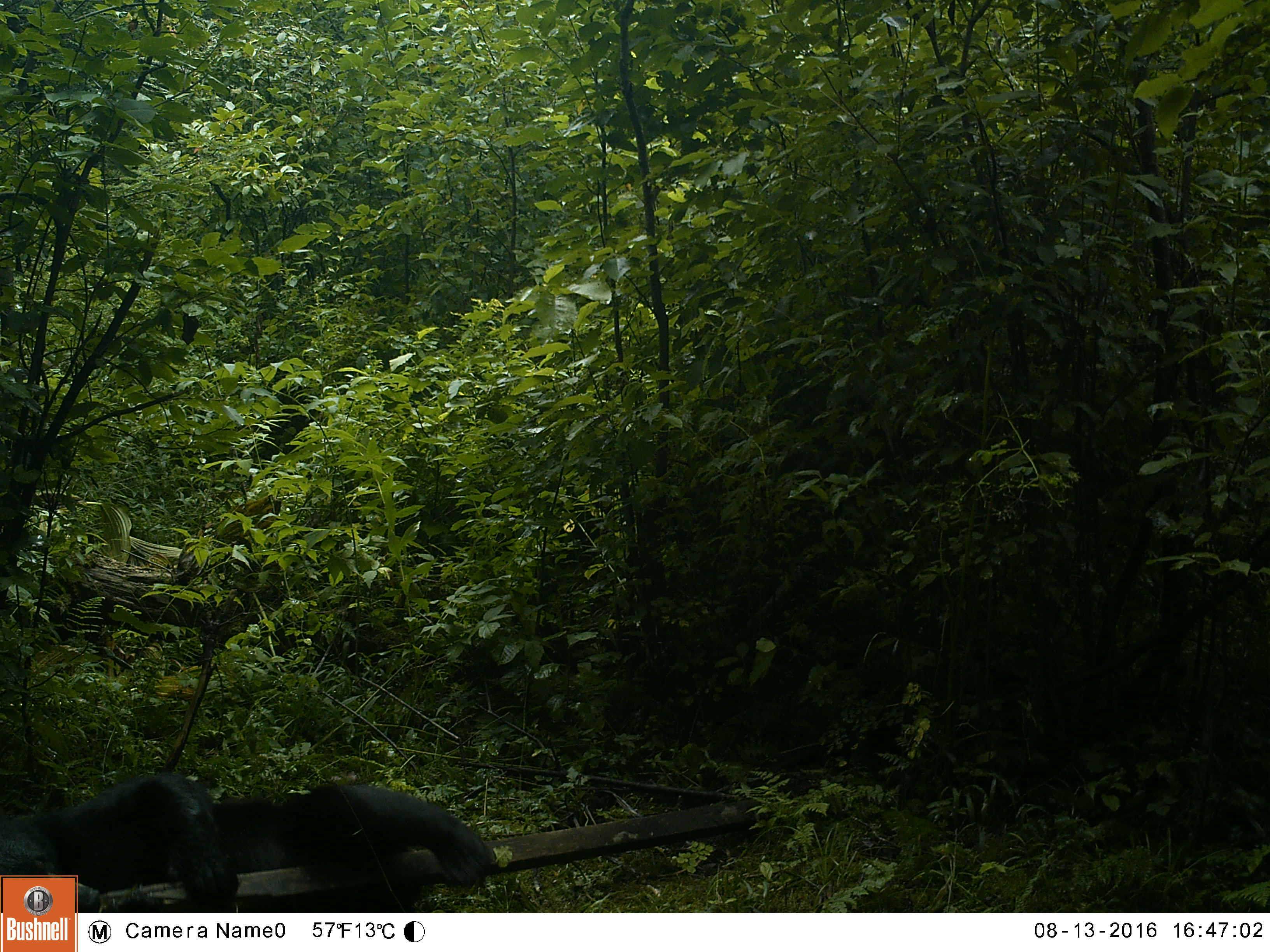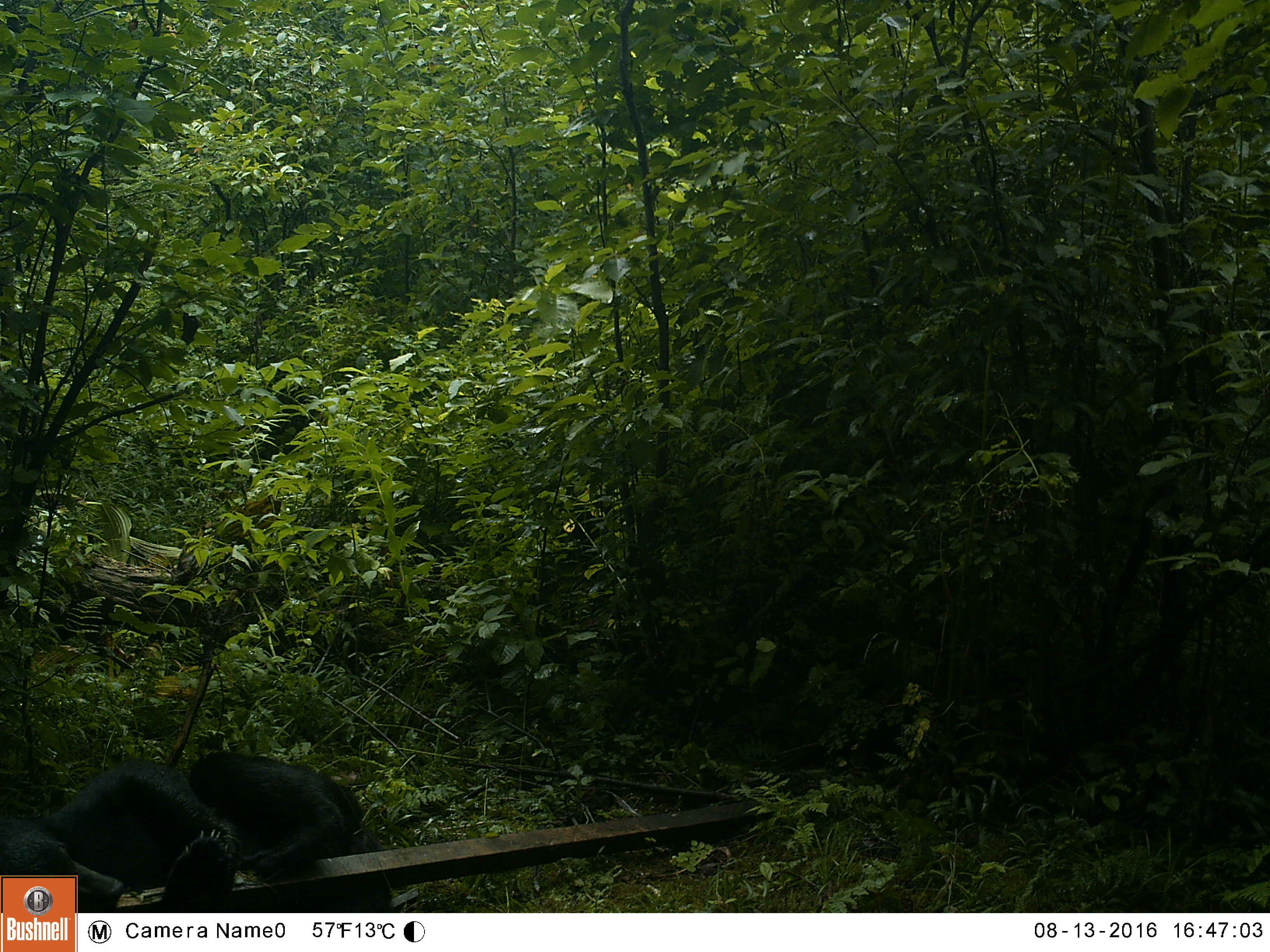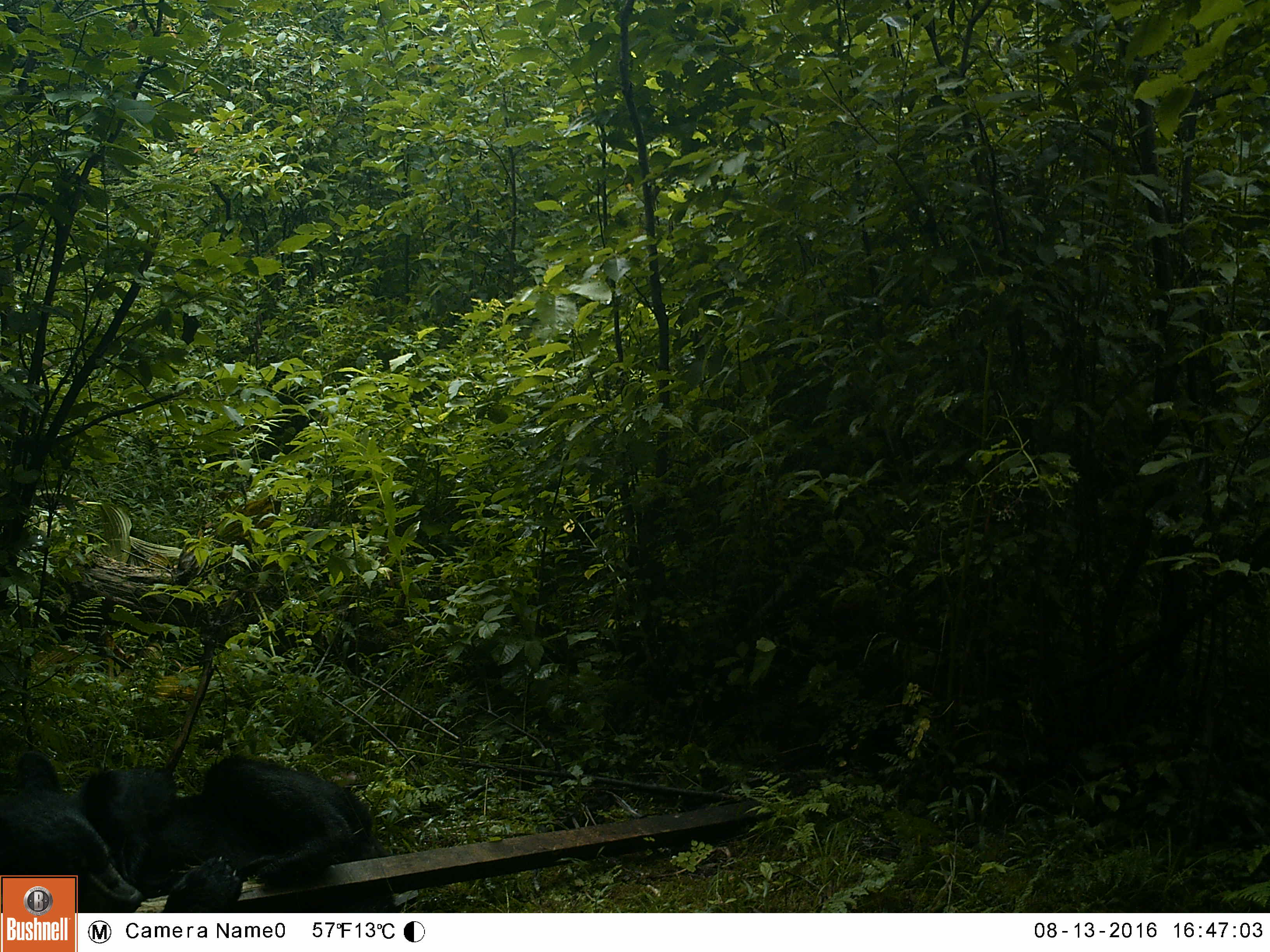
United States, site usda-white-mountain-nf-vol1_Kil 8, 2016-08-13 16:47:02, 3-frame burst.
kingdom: Animalia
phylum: Chordata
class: Mammalia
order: Carnivora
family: Ursidae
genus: Ursus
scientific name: Ursus americanus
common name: black bear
Black bear (Ursus americanus).